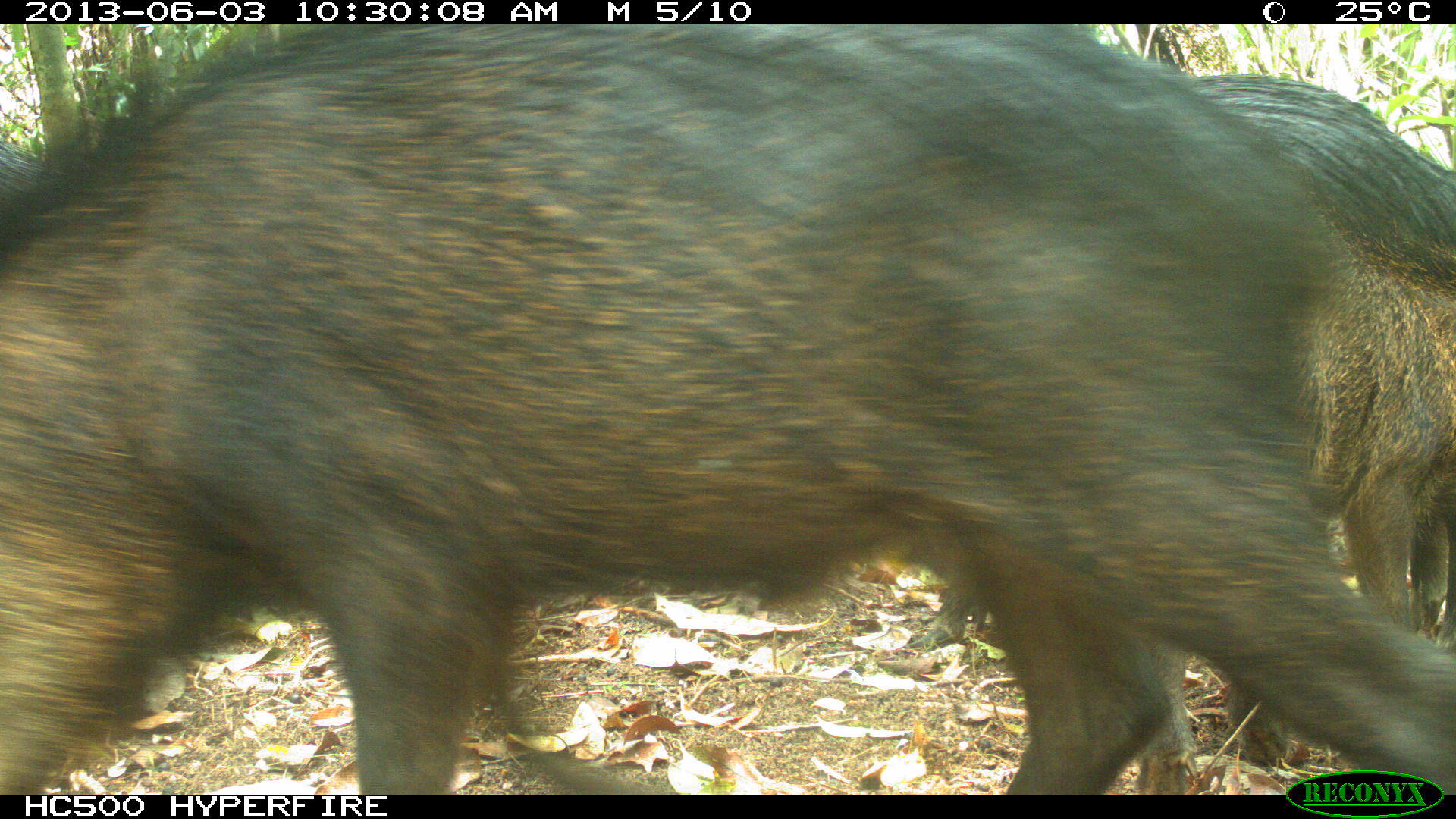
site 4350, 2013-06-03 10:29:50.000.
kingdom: Animalia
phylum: Chordata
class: Mammalia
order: Artiodactyla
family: Tayassuidae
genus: Tayassu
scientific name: Tayassu pecari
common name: white-lipped peccary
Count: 6.